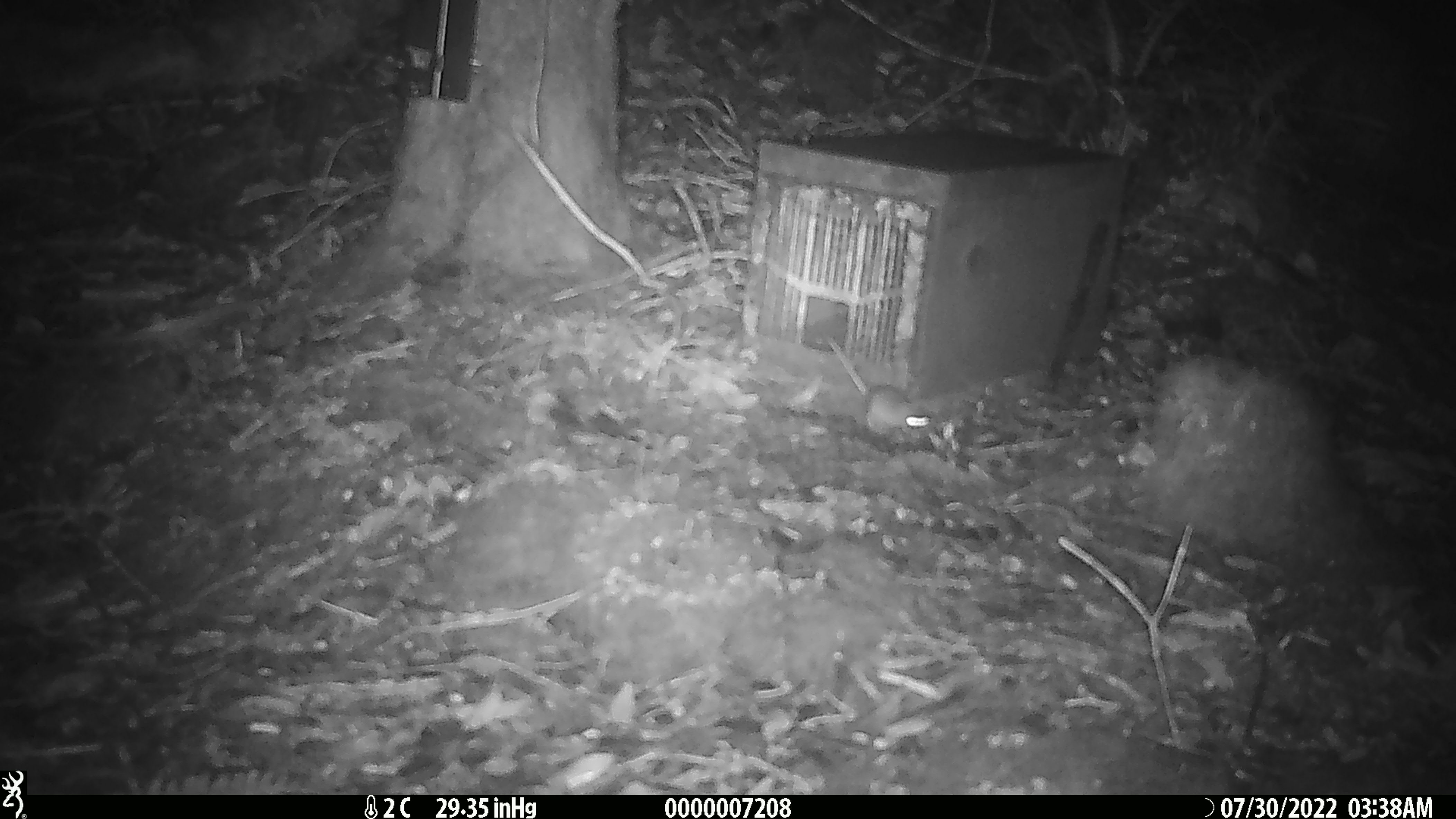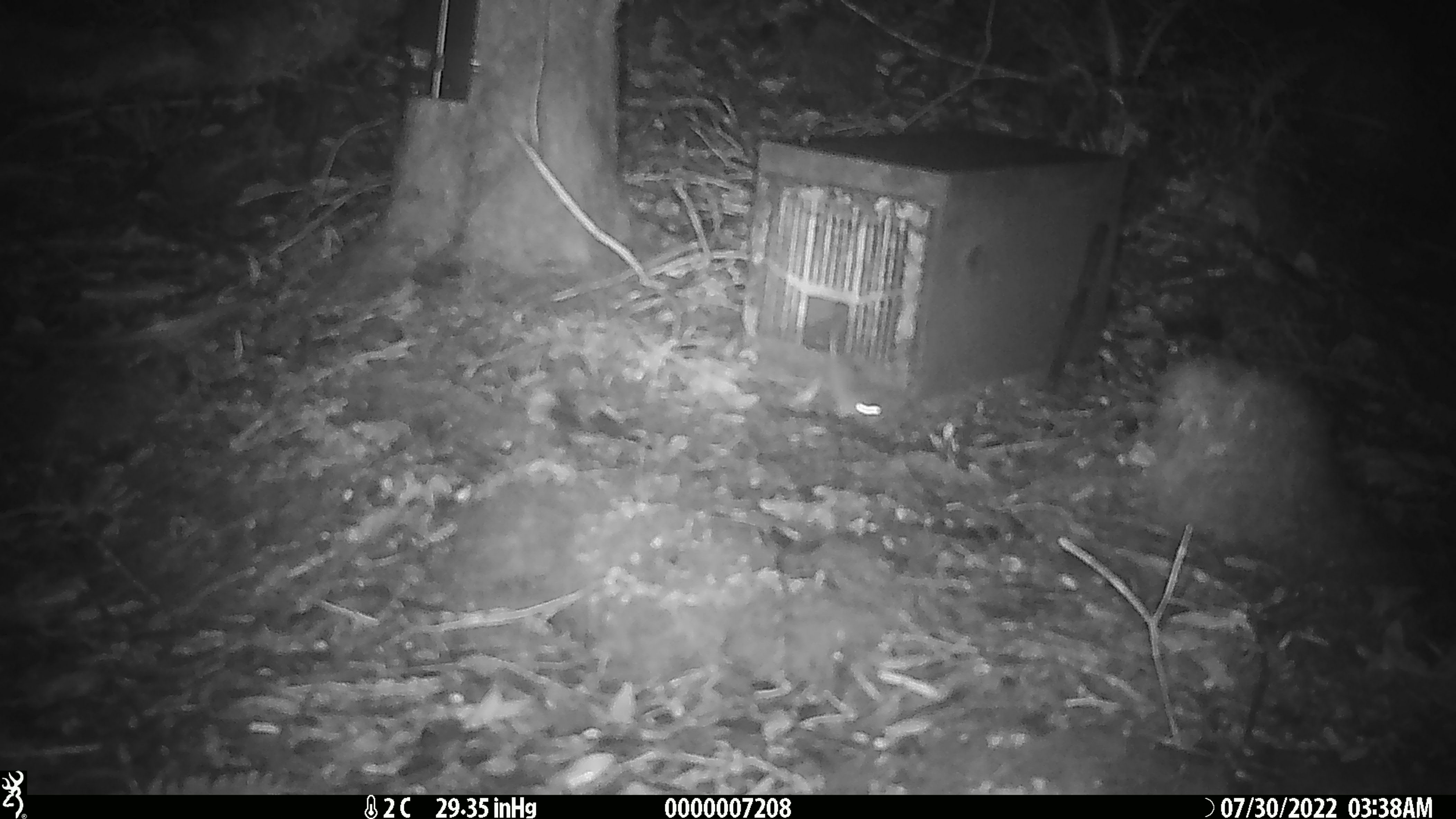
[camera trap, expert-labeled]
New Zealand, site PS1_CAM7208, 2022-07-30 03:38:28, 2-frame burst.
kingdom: Animalia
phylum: Chordata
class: Mammalia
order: Rodentia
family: Muridae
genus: Mus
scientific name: Mus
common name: mouse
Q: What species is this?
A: Mouse (Mus).